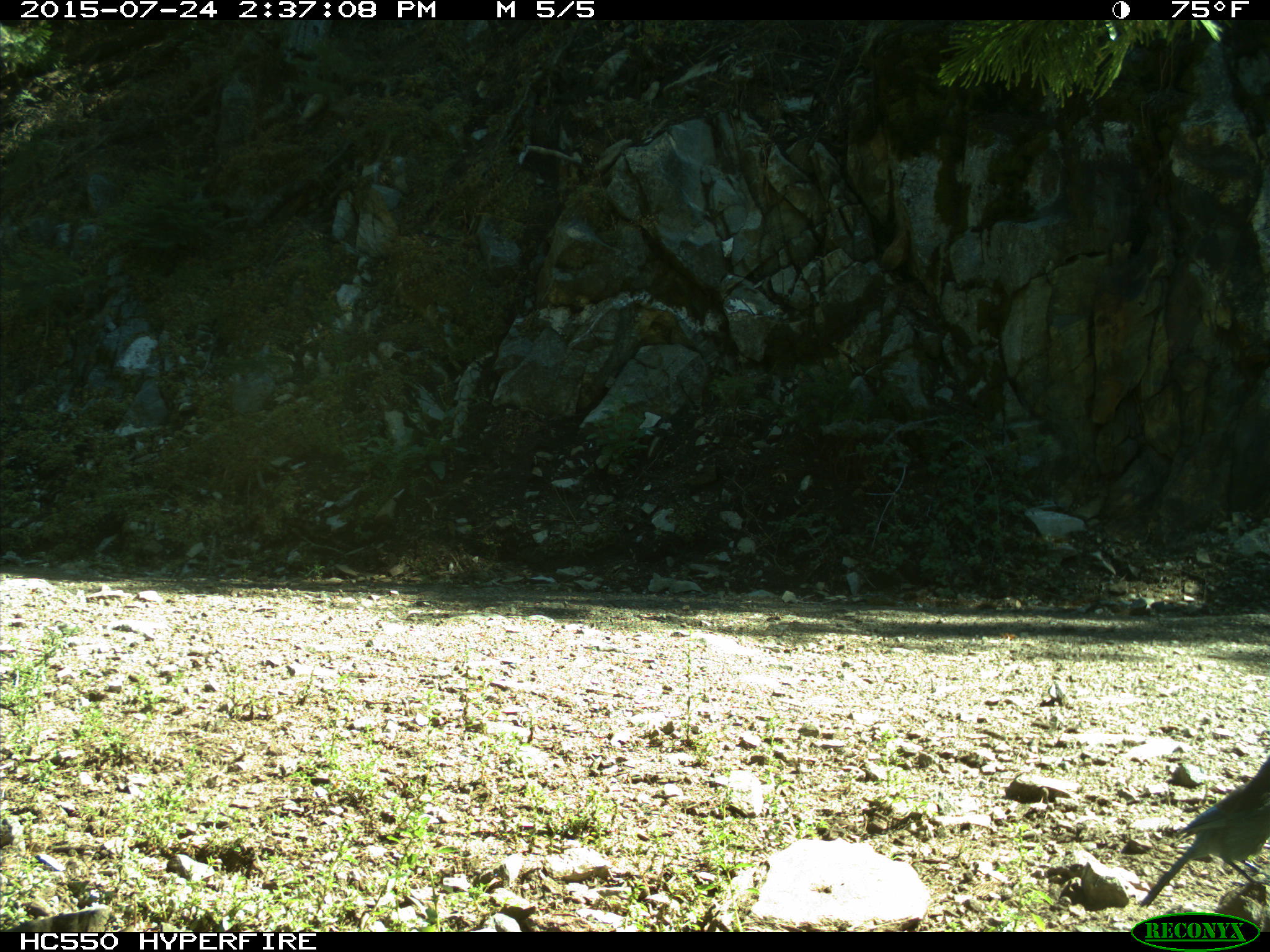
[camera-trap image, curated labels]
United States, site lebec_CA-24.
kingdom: Animalia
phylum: Chordata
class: Aves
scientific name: Aves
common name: birds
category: unidentified bird